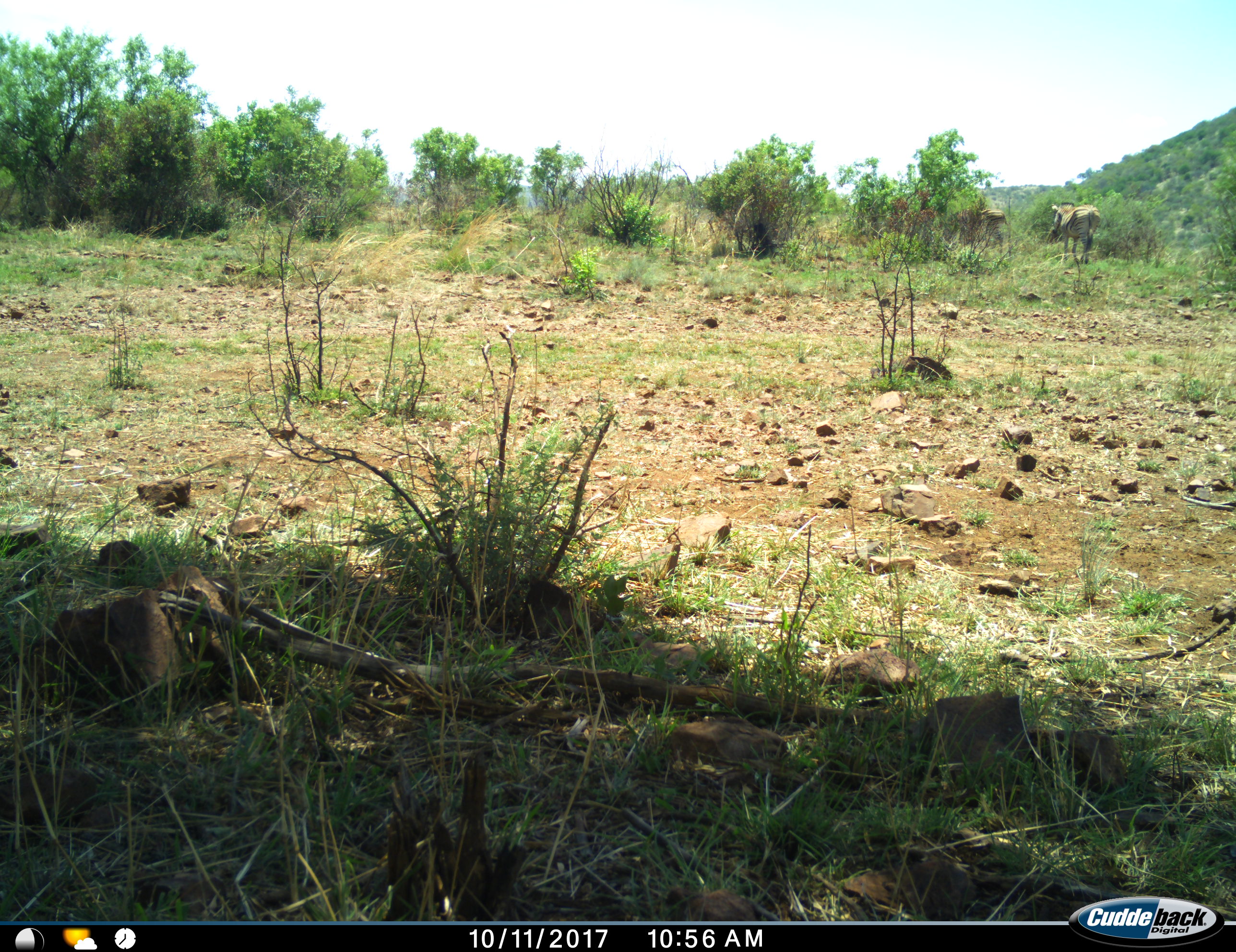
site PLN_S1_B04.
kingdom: Animalia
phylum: Chordata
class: Mammalia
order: Perissodactyla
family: Equidae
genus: Equus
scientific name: Equus quagga burchellii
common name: burchell's zebra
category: zebraburchells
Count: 2.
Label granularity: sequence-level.